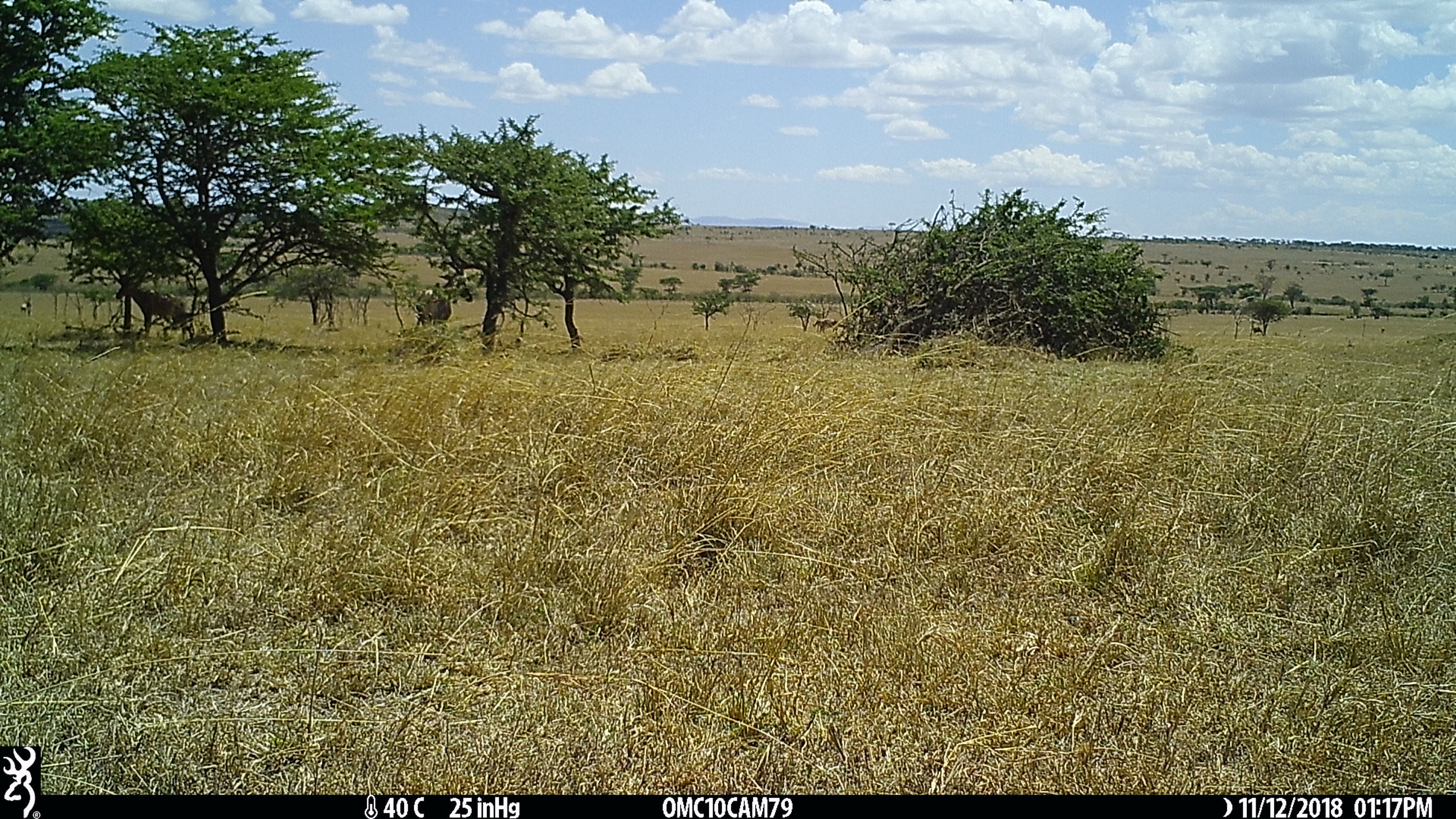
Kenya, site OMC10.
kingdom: Animalia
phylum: Chordata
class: Mammalia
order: Artiodactyla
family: Bovidae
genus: Damaliscus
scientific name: Damaliscus lunatus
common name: topi